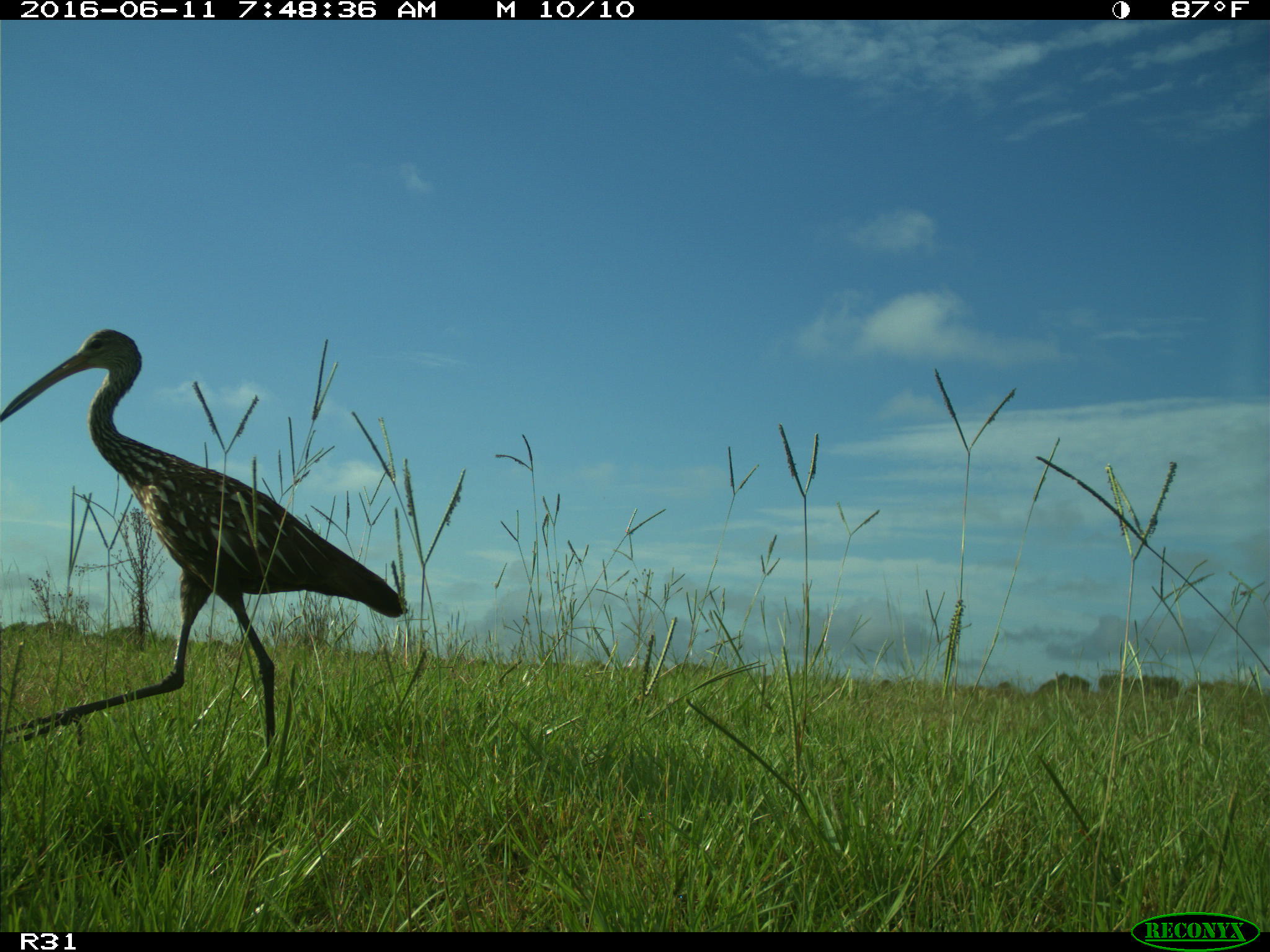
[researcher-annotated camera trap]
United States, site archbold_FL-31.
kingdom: Animalia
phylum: Chordata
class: Aves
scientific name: Aves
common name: birds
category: unidentified bird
Unidentified bird (birds) (Aves).